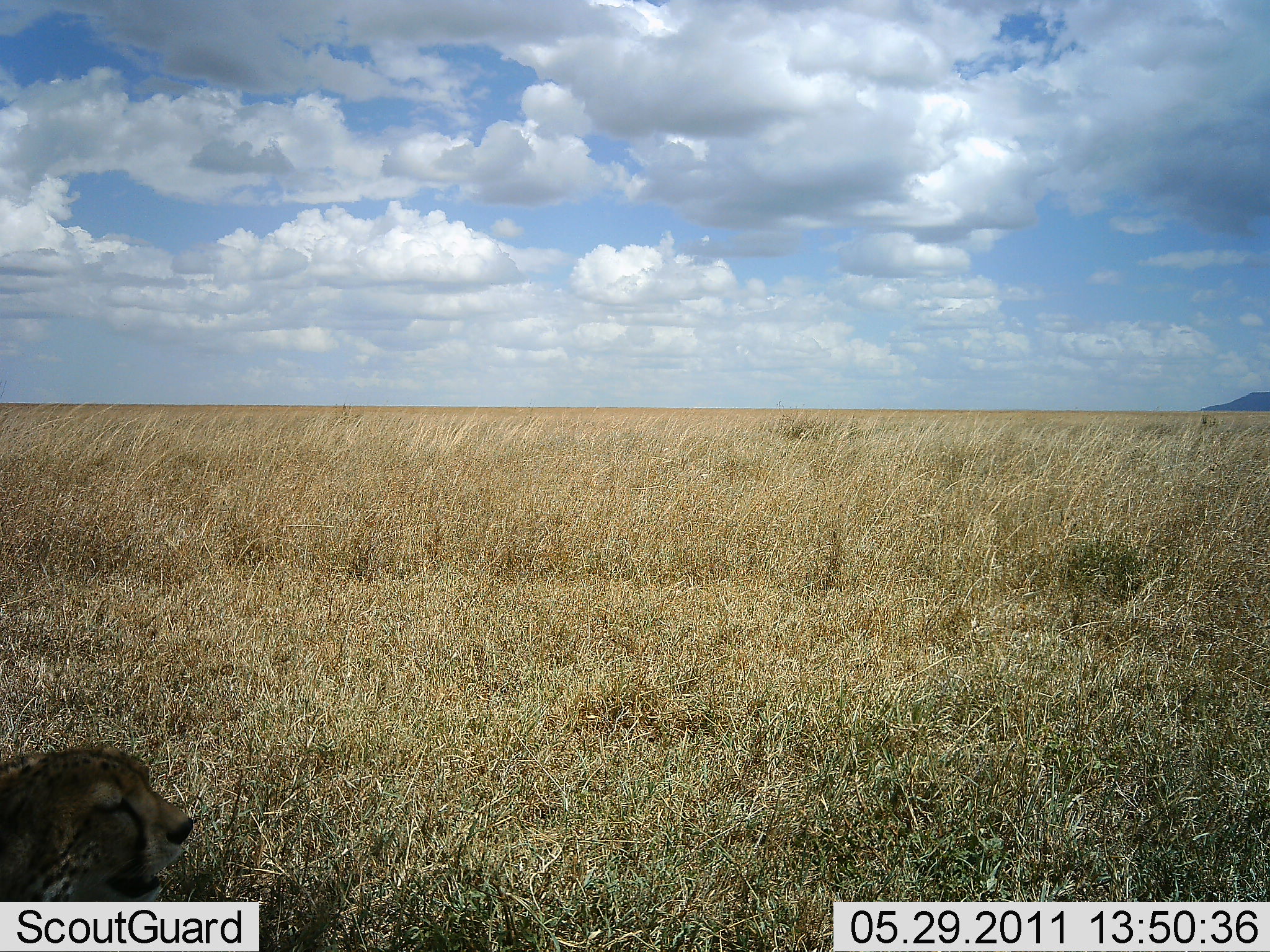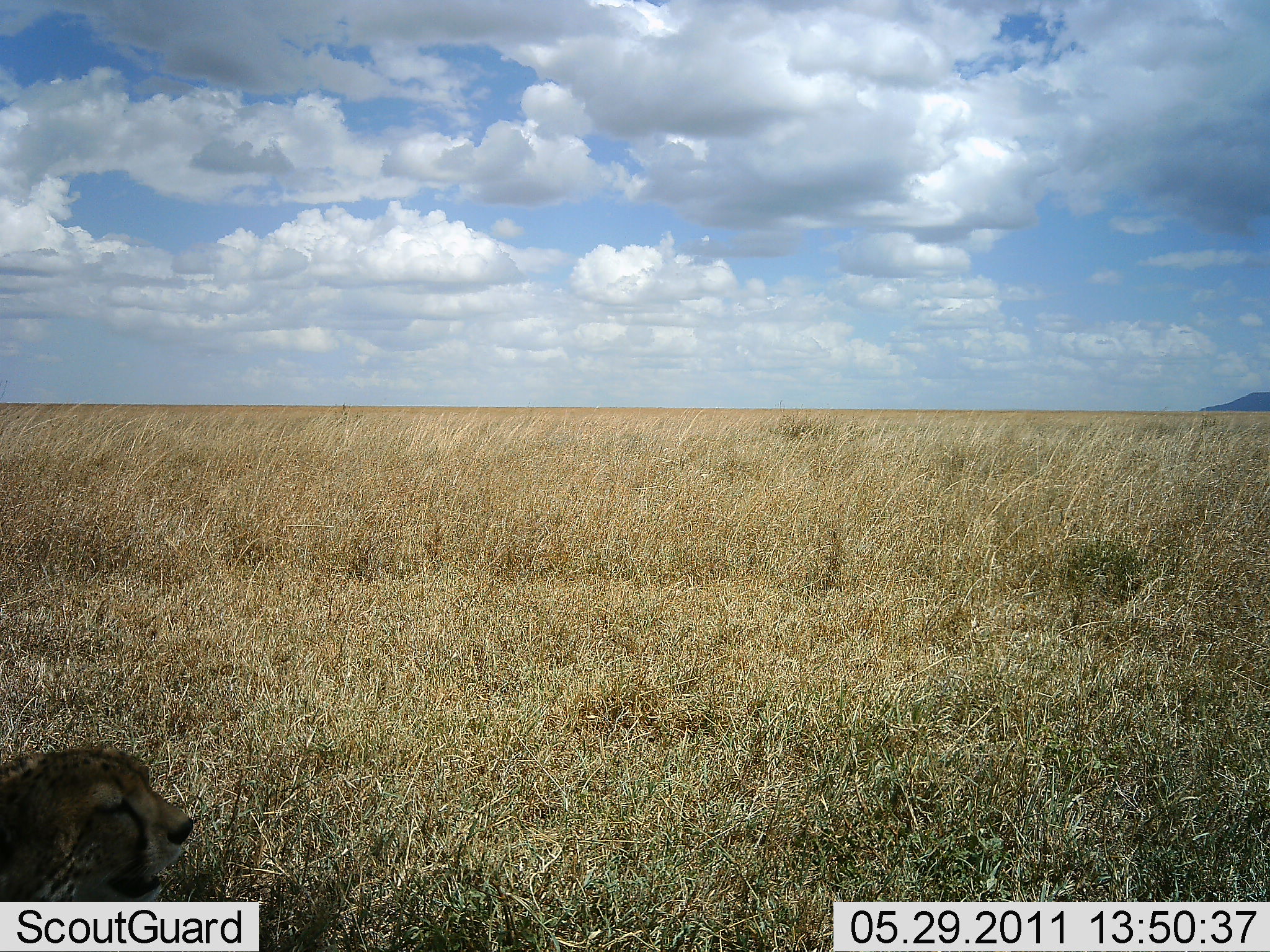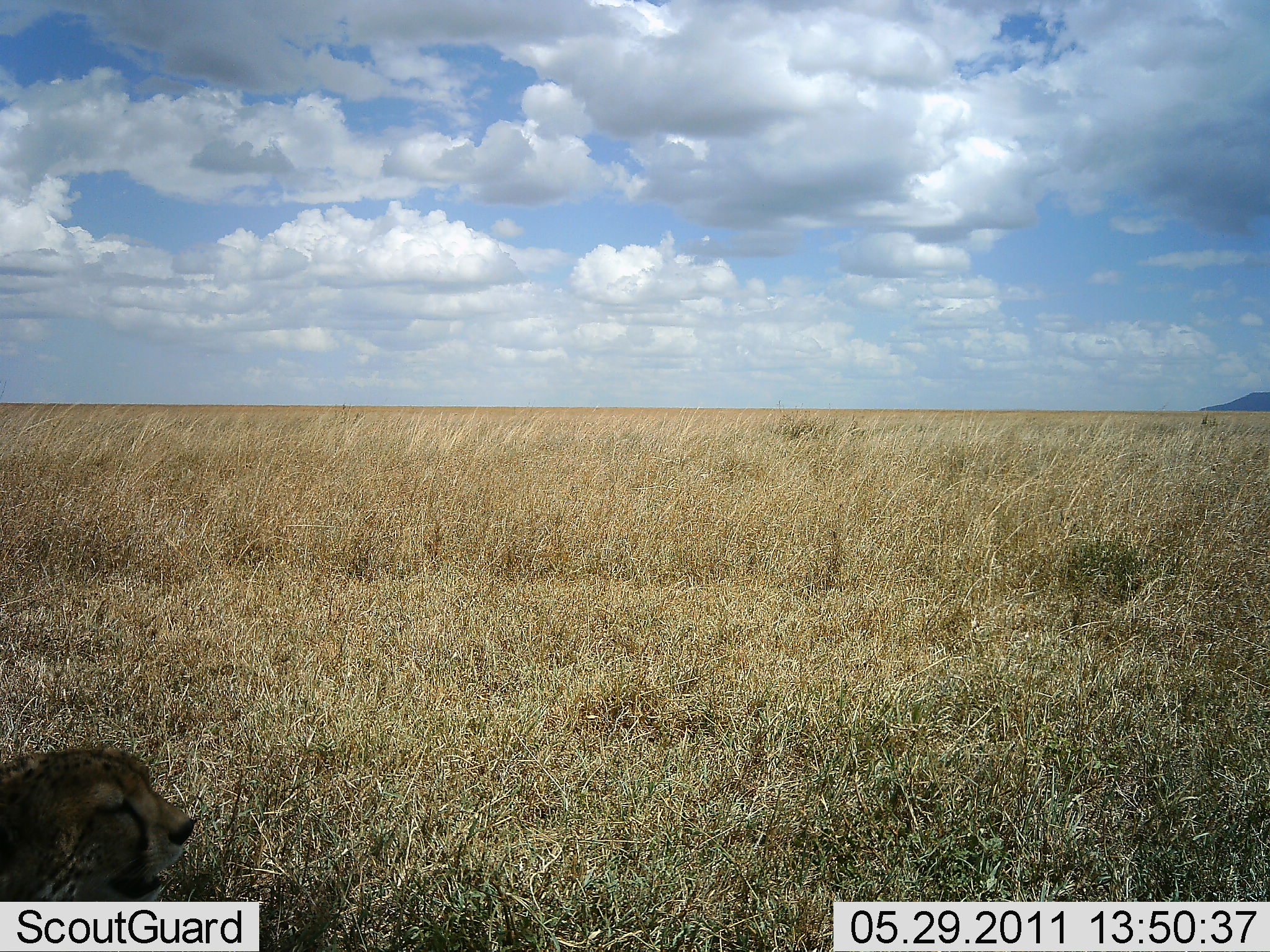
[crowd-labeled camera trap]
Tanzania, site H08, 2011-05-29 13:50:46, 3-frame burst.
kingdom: Animalia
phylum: Chordata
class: Mammalia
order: Carnivora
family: Felidae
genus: Acinonyx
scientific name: Acinonyx jubatus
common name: cheetah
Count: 1.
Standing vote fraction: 0%.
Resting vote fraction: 91%.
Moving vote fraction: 9%.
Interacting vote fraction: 0%.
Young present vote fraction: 0%.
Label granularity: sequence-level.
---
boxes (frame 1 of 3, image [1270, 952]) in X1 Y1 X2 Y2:
animal: 0 745 194 823